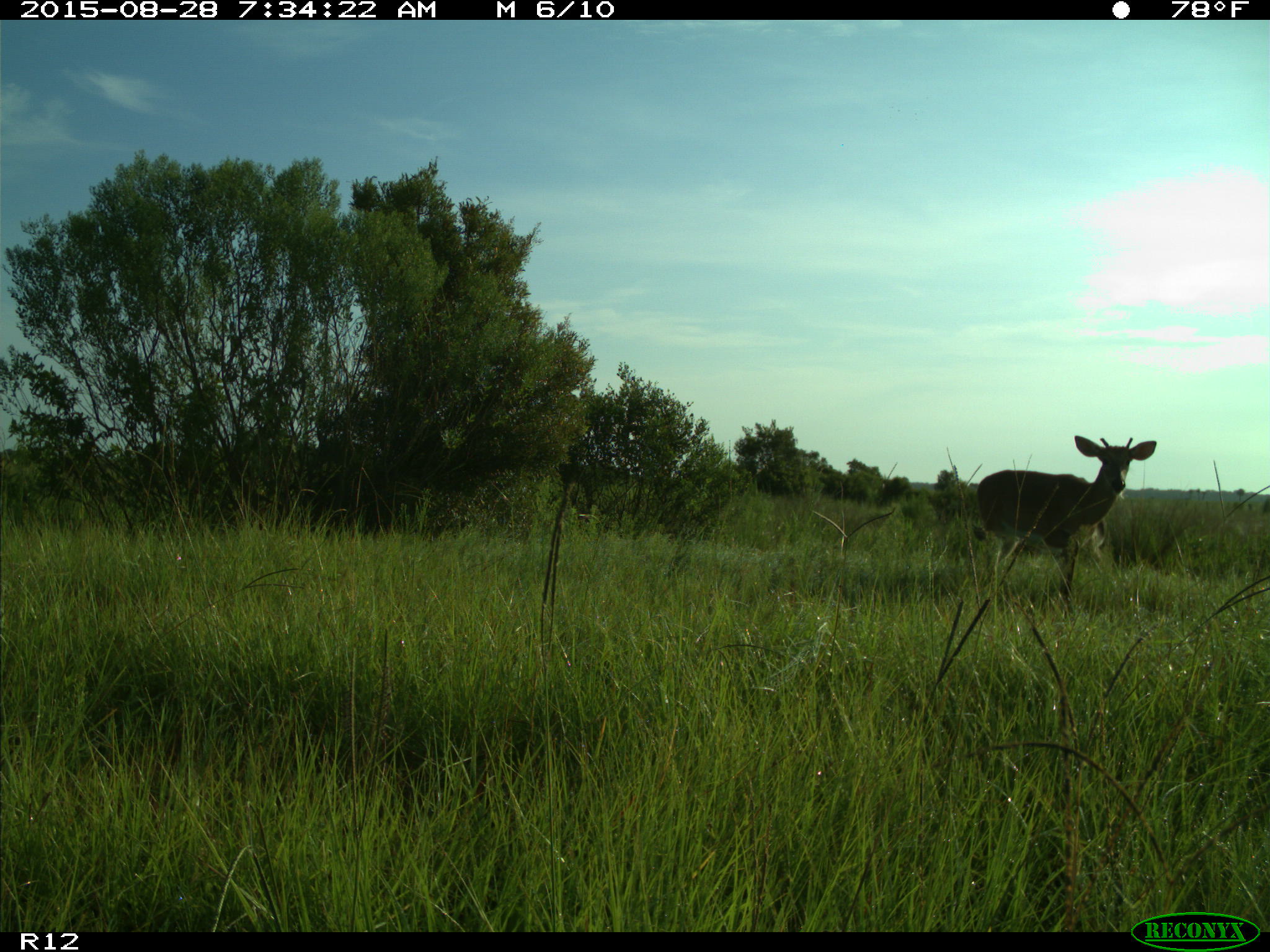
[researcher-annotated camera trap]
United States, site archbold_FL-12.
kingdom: Animalia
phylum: Chordata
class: Mammalia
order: Artiodactyla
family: Cervidae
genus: Odocoileus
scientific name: Odocoileus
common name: deer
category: unidentified deer